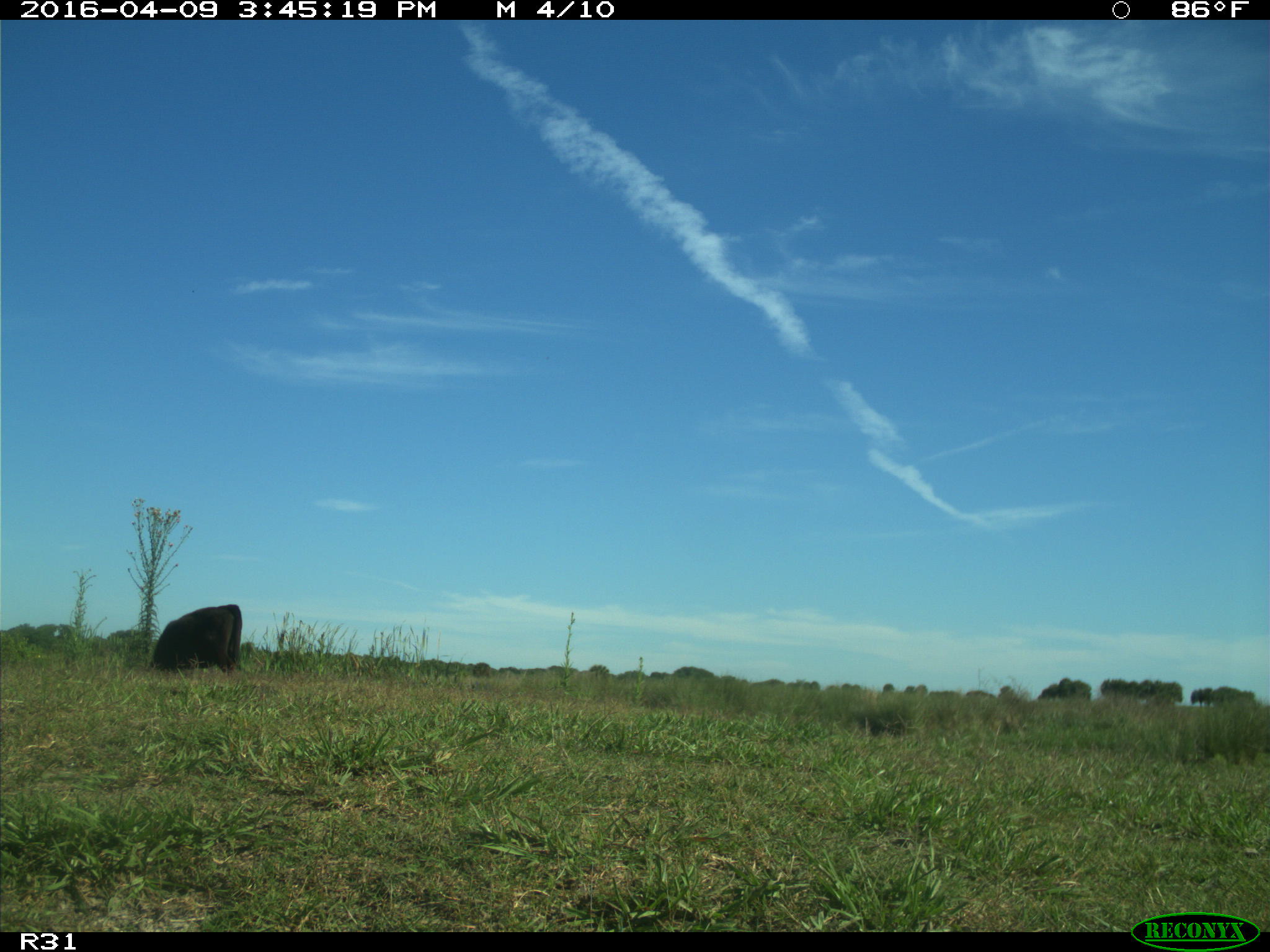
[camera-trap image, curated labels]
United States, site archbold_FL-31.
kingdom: Animalia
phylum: Chordata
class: Mammalia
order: Artiodactyla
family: Bovidae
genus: Bos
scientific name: Bos taurus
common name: domestic cow